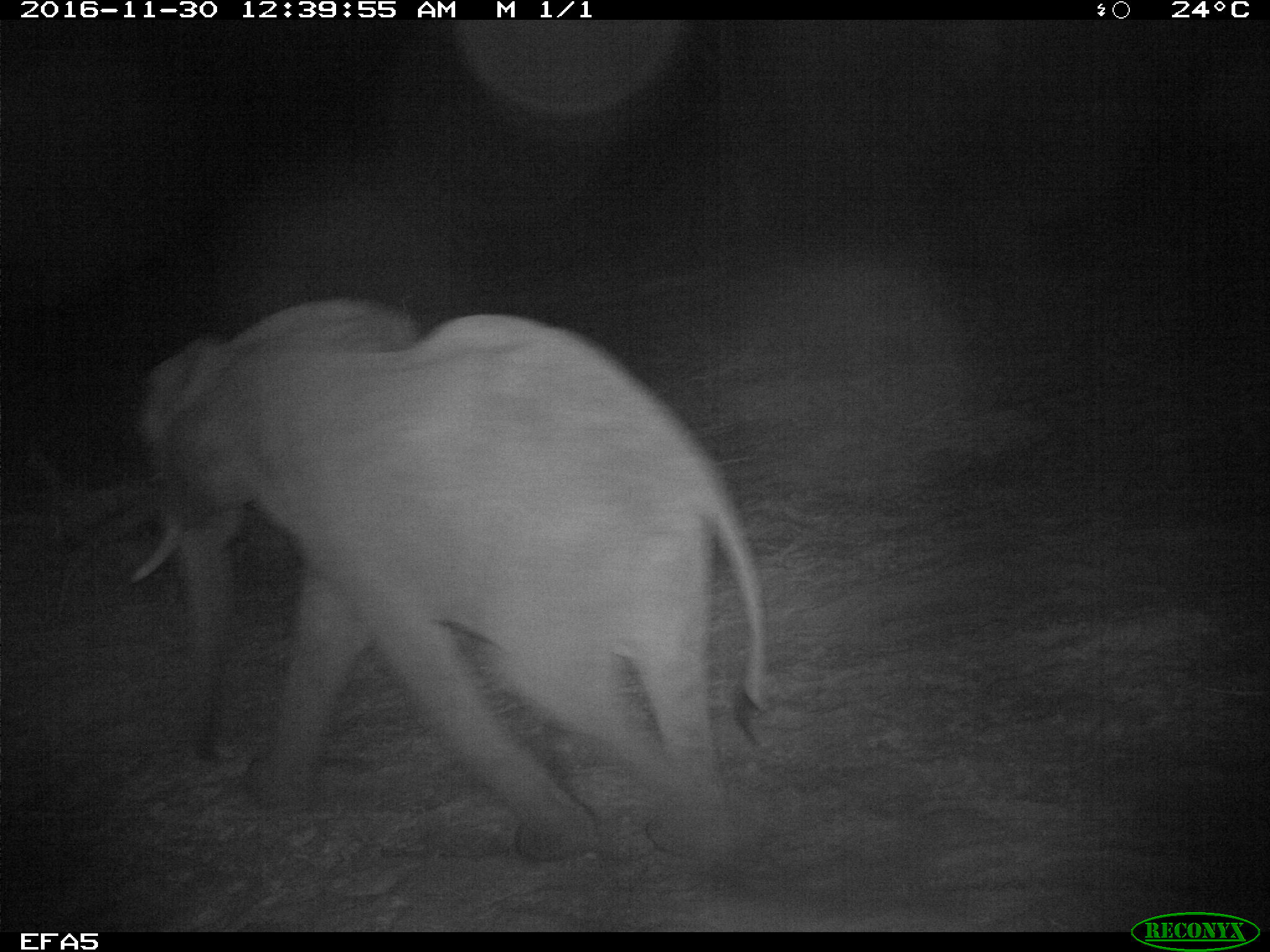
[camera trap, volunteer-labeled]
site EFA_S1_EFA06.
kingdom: Animalia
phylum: Chordata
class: Mammalia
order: Proboscidea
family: Elephantidae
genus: Loxodonta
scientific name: Loxodonta africana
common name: african bush elephant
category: elephant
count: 1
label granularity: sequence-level